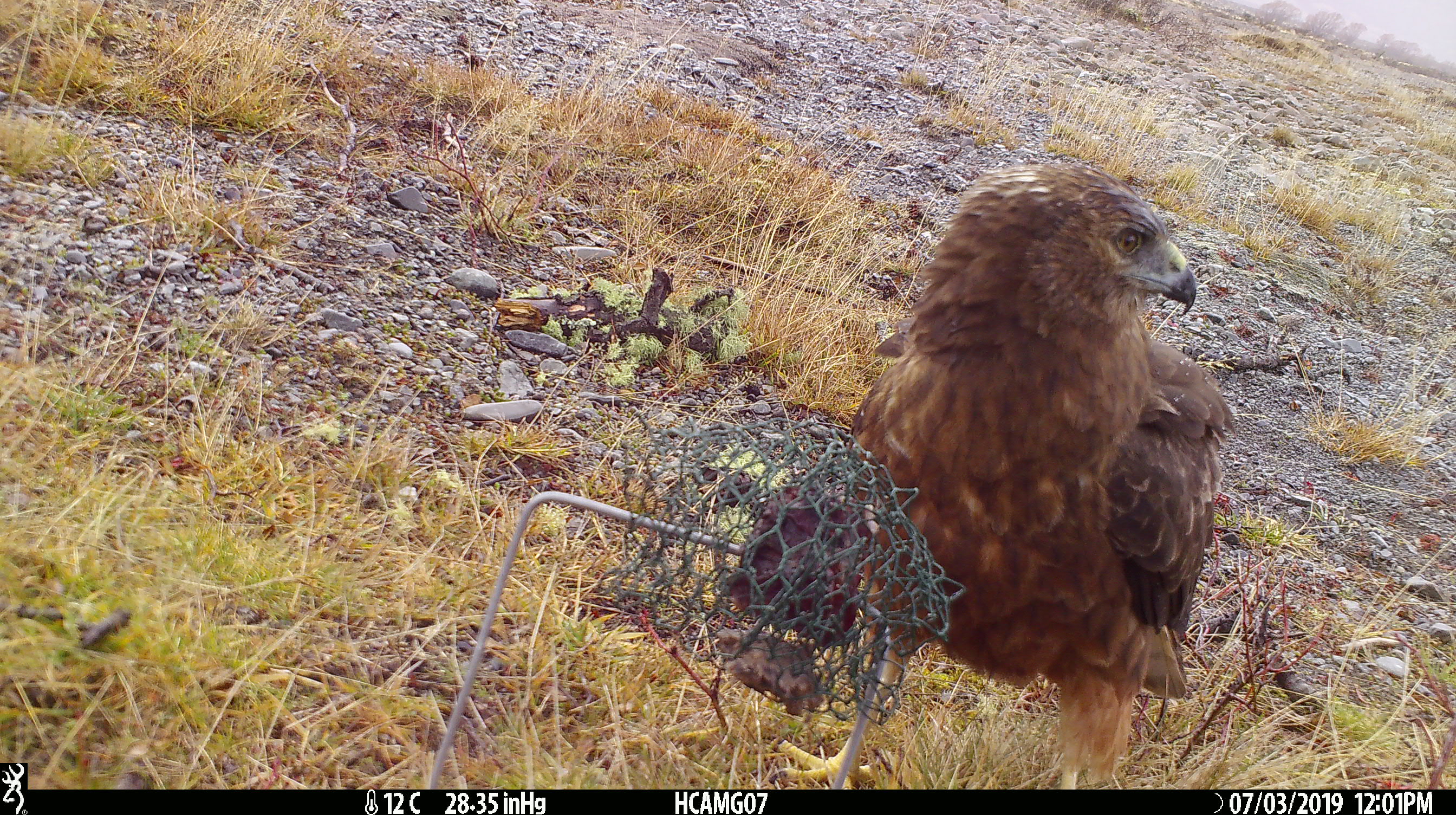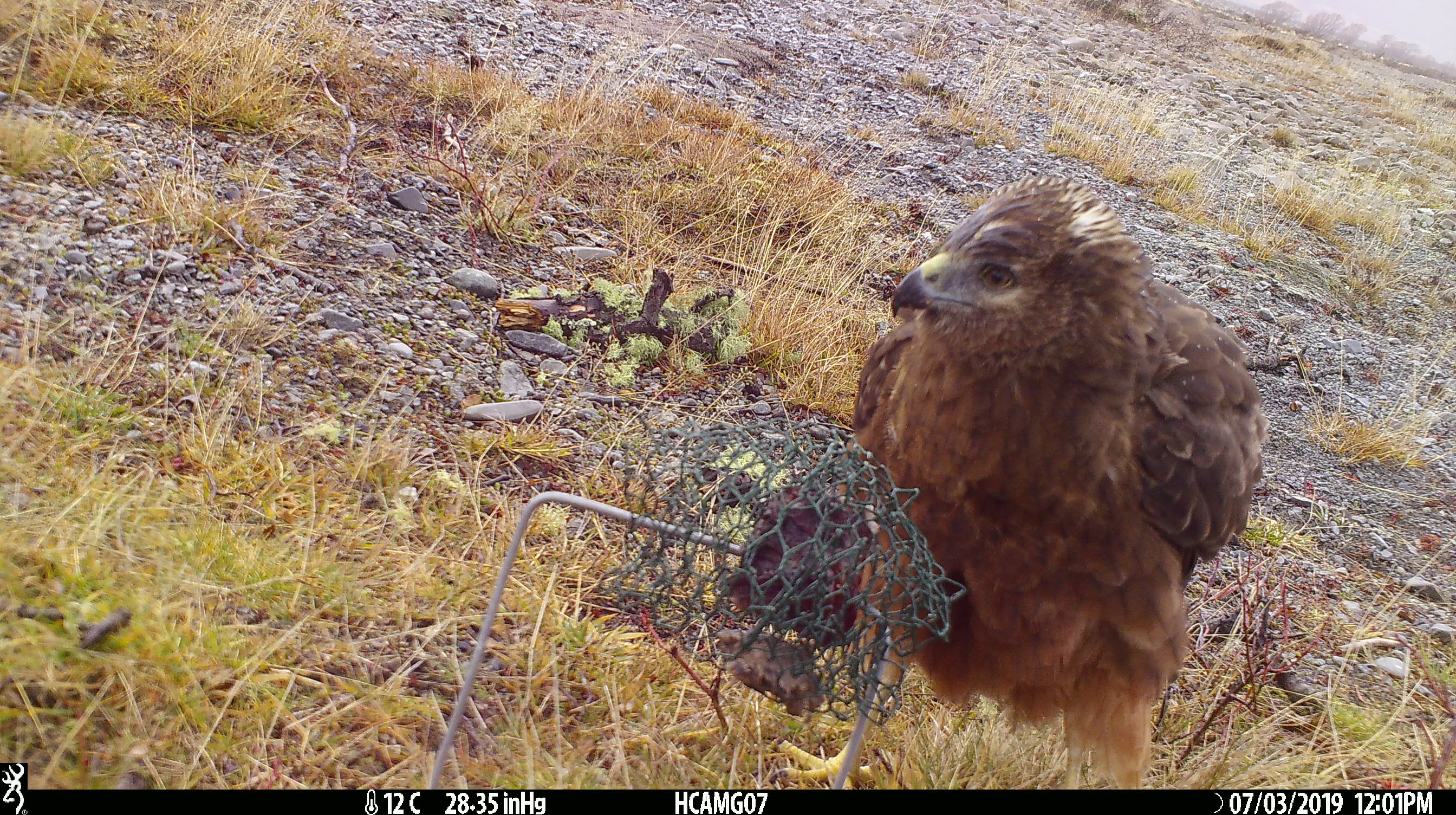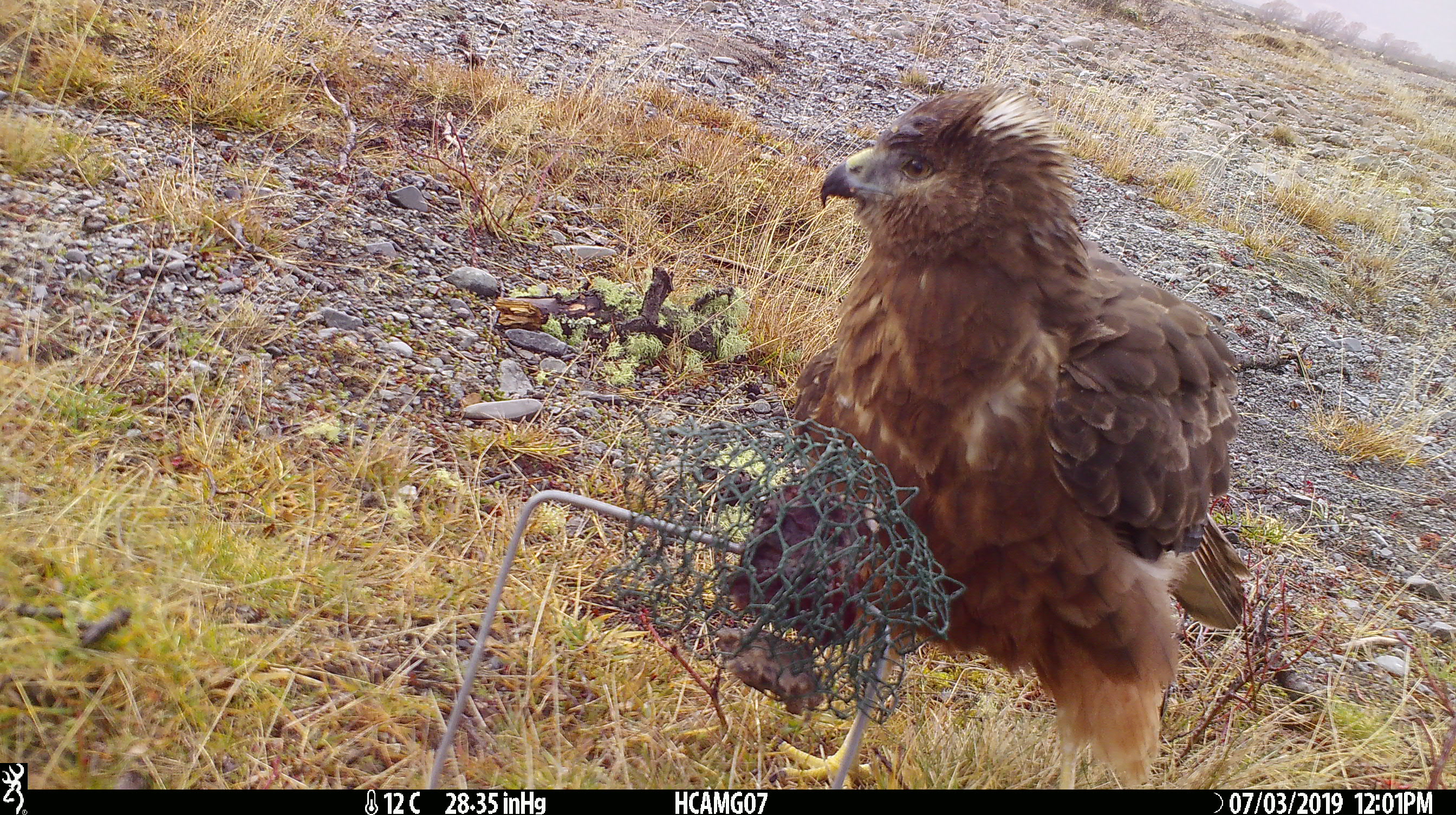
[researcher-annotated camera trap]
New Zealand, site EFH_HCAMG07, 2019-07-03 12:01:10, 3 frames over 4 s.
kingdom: Animalia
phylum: Chordata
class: Aves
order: Accipitriformes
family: Accipitridae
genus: Circus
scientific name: Circus approximans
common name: swamp harrier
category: harrier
Harrier (swamp harrier) (Circus approximans).